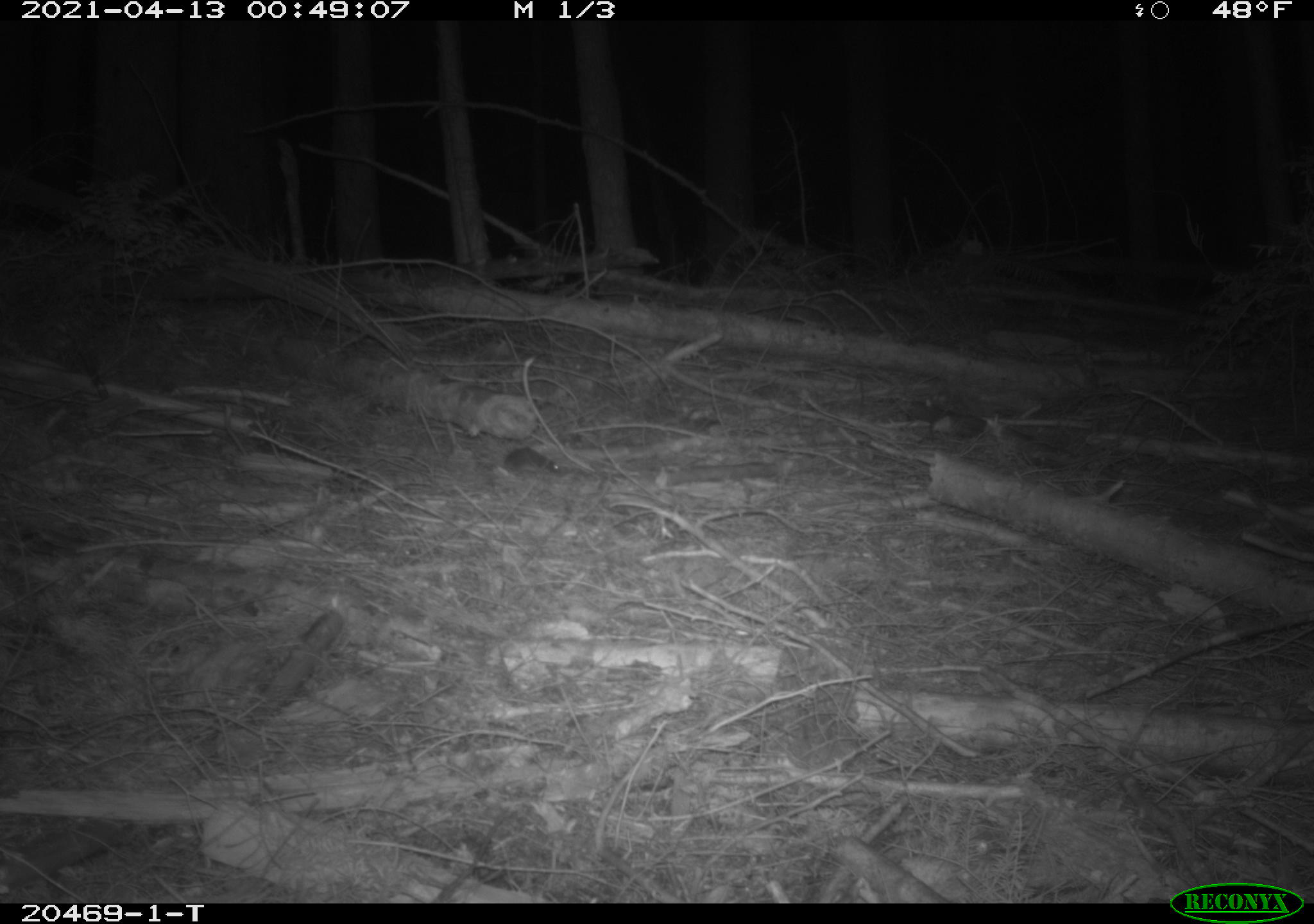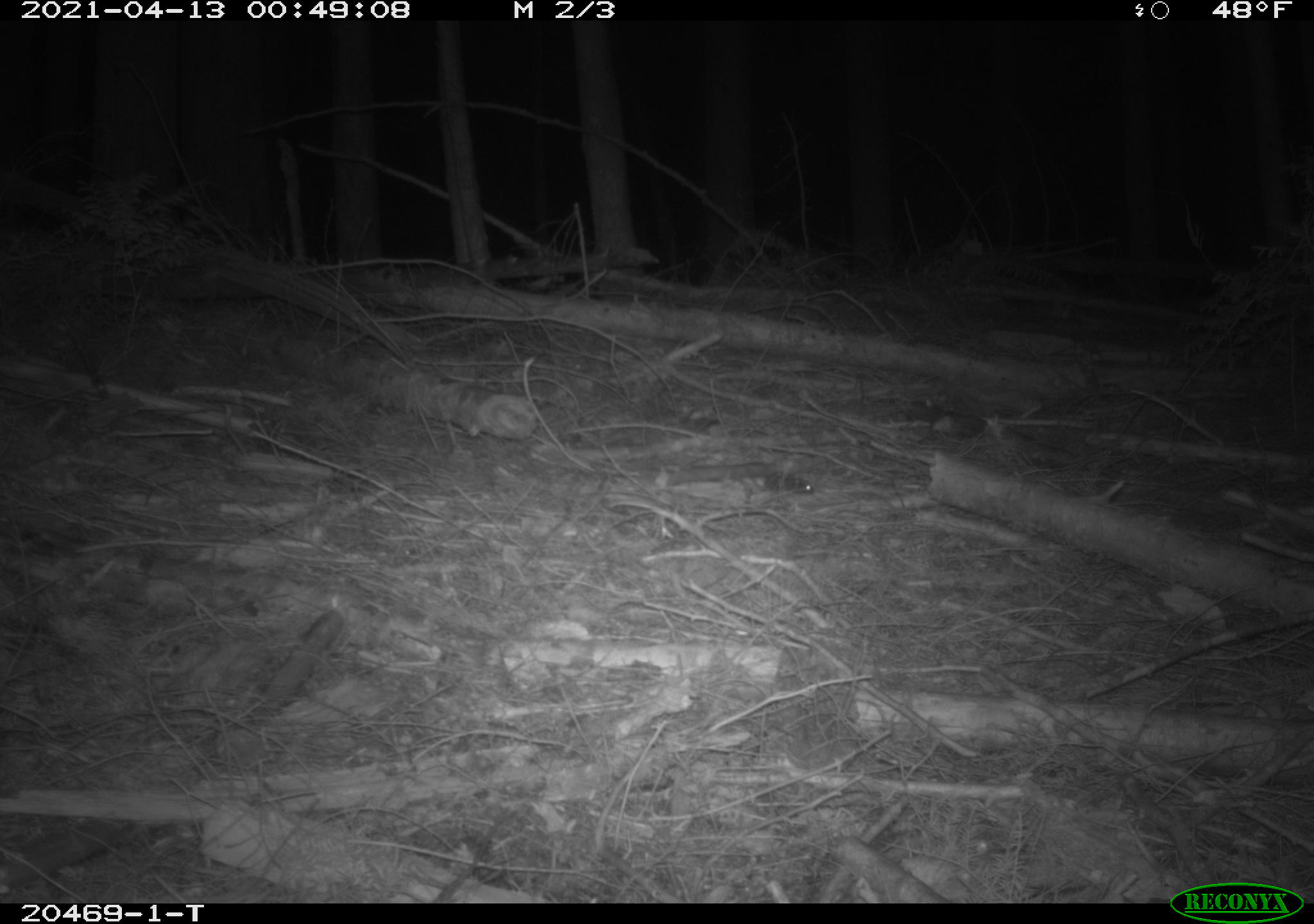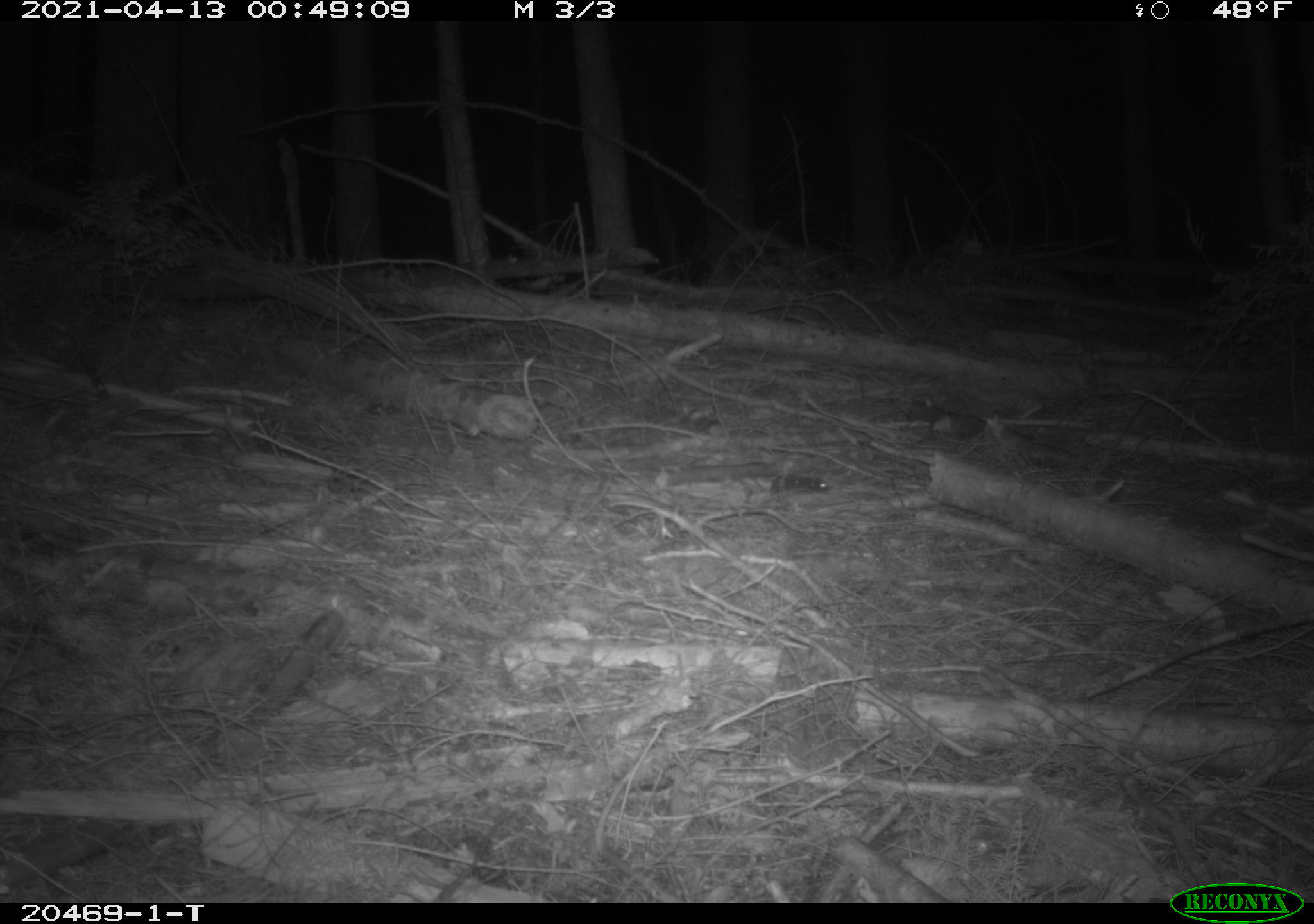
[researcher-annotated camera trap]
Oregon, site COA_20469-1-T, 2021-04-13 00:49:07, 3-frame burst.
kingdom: Animalia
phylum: Chordata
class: Mammalia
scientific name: Mammalia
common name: small mammal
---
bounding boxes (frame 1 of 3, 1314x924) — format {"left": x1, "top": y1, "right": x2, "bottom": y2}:
small mammal: {"left": 454, "top": 424, "right": 568, "bottom": 493}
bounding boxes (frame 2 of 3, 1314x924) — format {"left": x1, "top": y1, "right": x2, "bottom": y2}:
small mammal: {"left": 705, "top": 449, "right": 848, "bottom": 519}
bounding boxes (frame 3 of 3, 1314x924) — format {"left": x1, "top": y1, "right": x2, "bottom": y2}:
small mammal: {"left": 724, "top": 451, "right": 845, "bottom": 513}